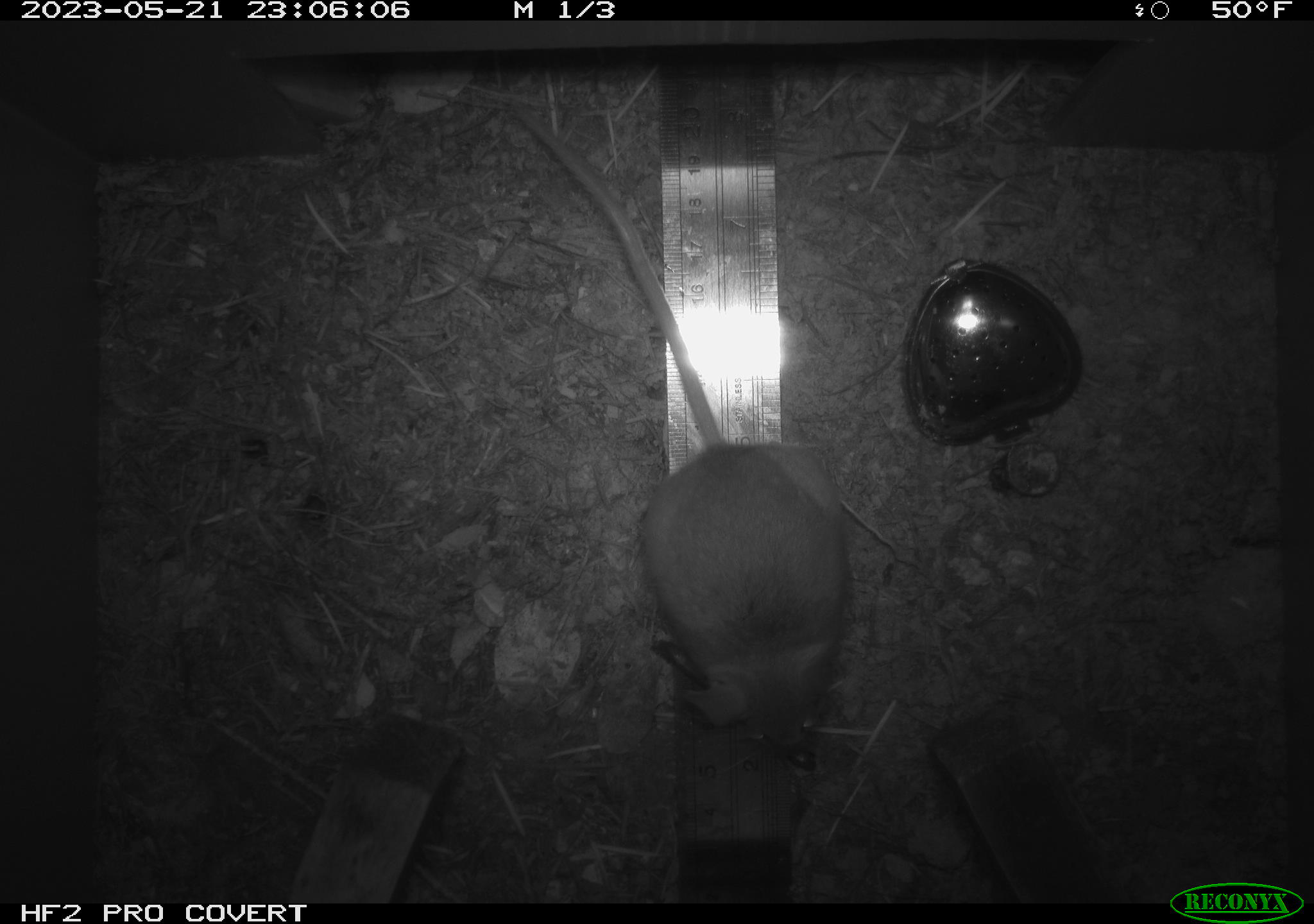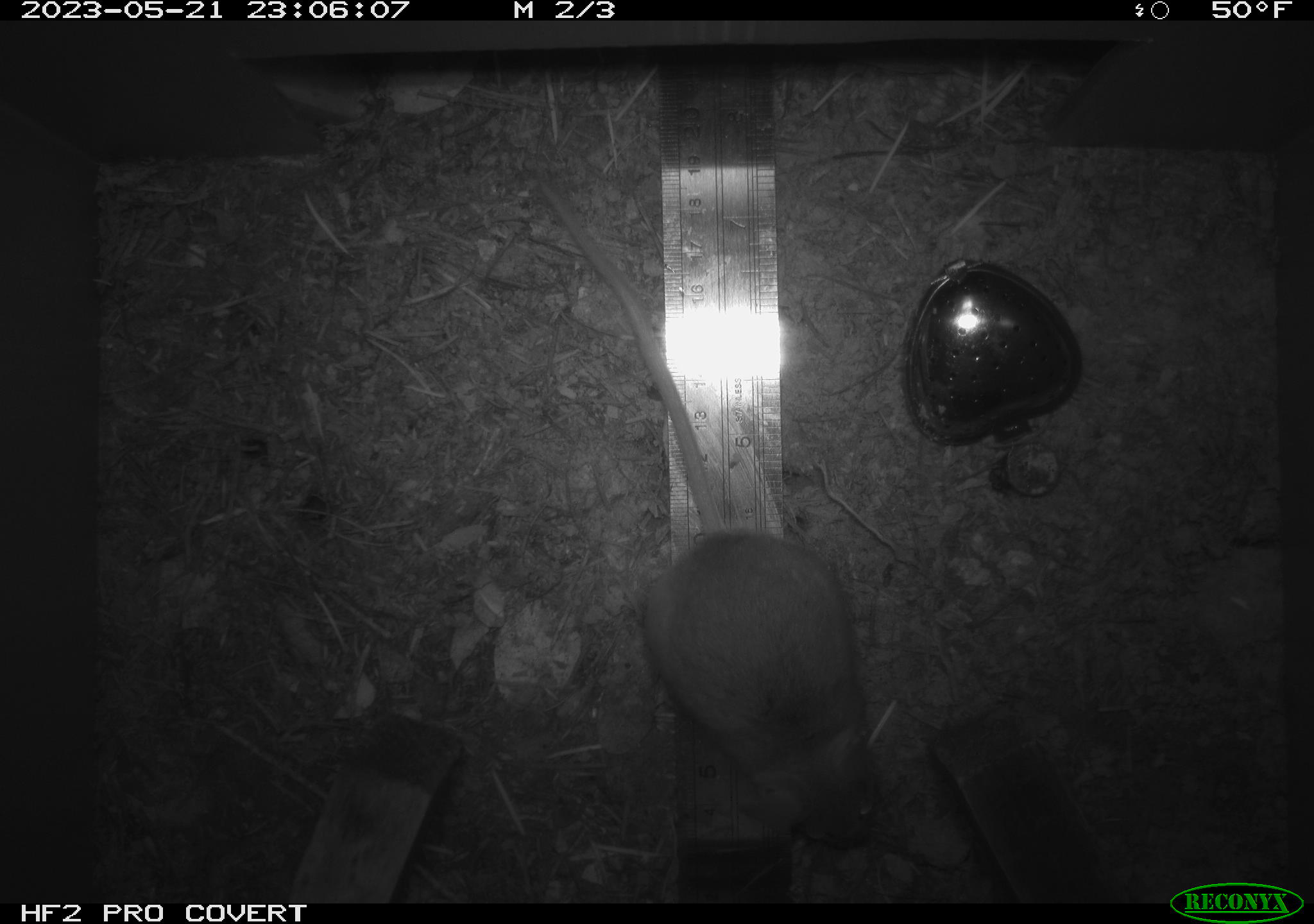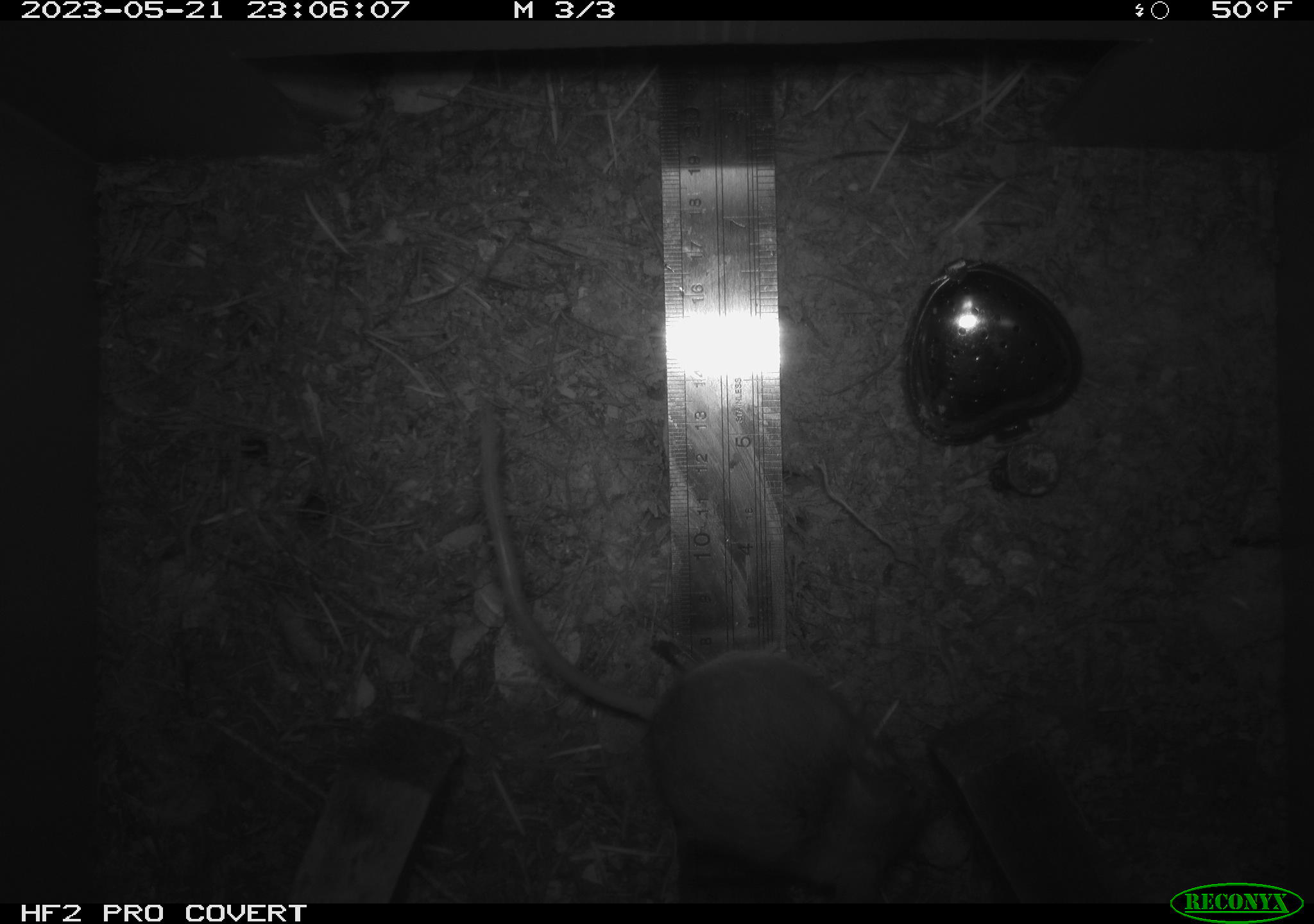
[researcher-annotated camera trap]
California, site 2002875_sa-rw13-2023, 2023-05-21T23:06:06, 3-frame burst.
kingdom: Animalia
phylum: Chordata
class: Mammalia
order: Rodentia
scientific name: Rodentia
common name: mouse species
Mouse species (Rodentia).